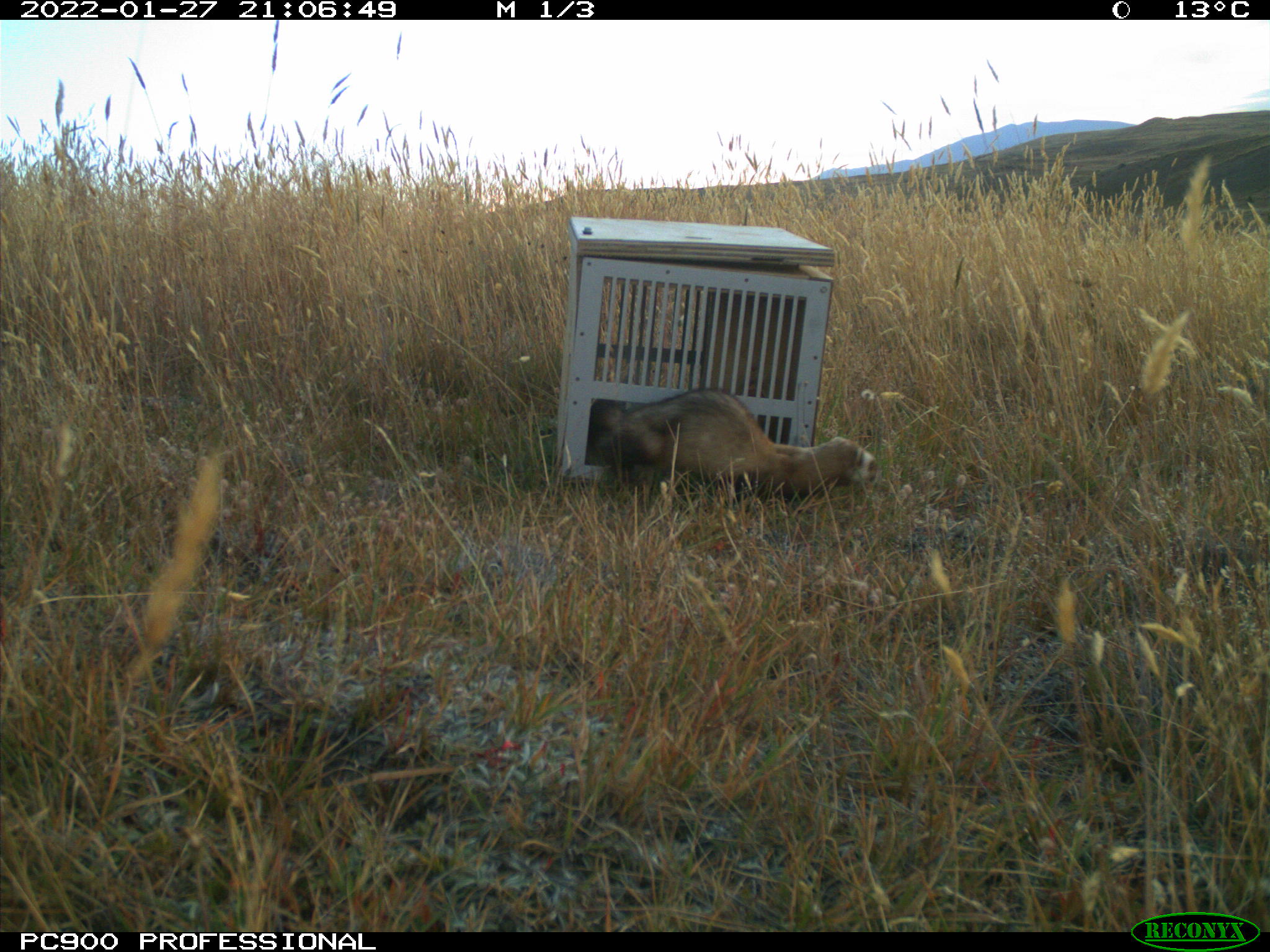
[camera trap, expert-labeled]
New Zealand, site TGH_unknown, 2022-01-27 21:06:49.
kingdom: Animalia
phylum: Chordata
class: Mammalia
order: Carnivora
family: Mustelidae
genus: Mustela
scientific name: Mustela furo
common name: ferret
Ferret (Mustela furo).